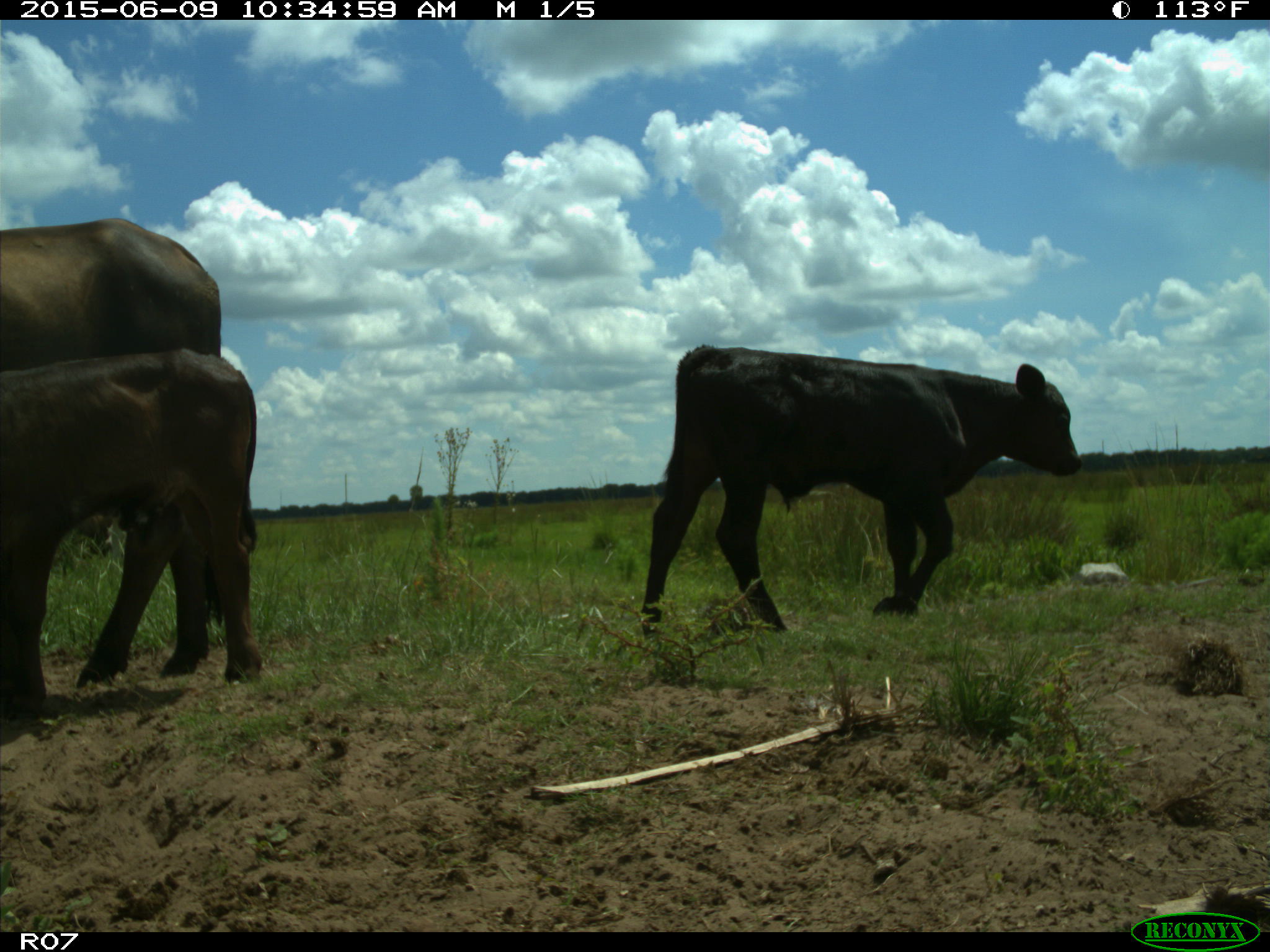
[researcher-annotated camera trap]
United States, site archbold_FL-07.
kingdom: Animalia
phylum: Chordata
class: Mammalia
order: Artiodactyla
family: Bovidae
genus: Bos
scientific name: Bos taurus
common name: domestic cow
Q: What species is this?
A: Bos taurus (domestic cow).